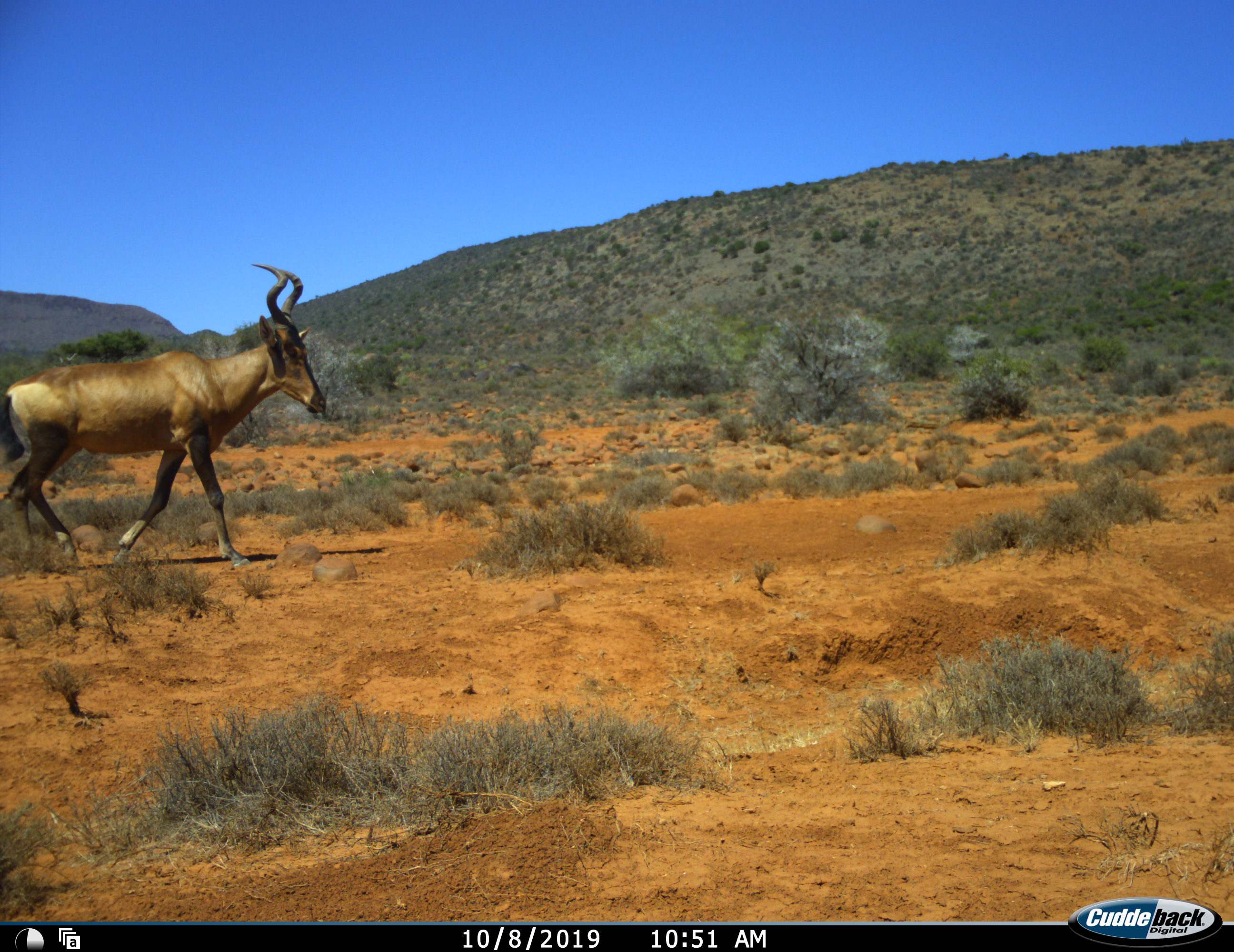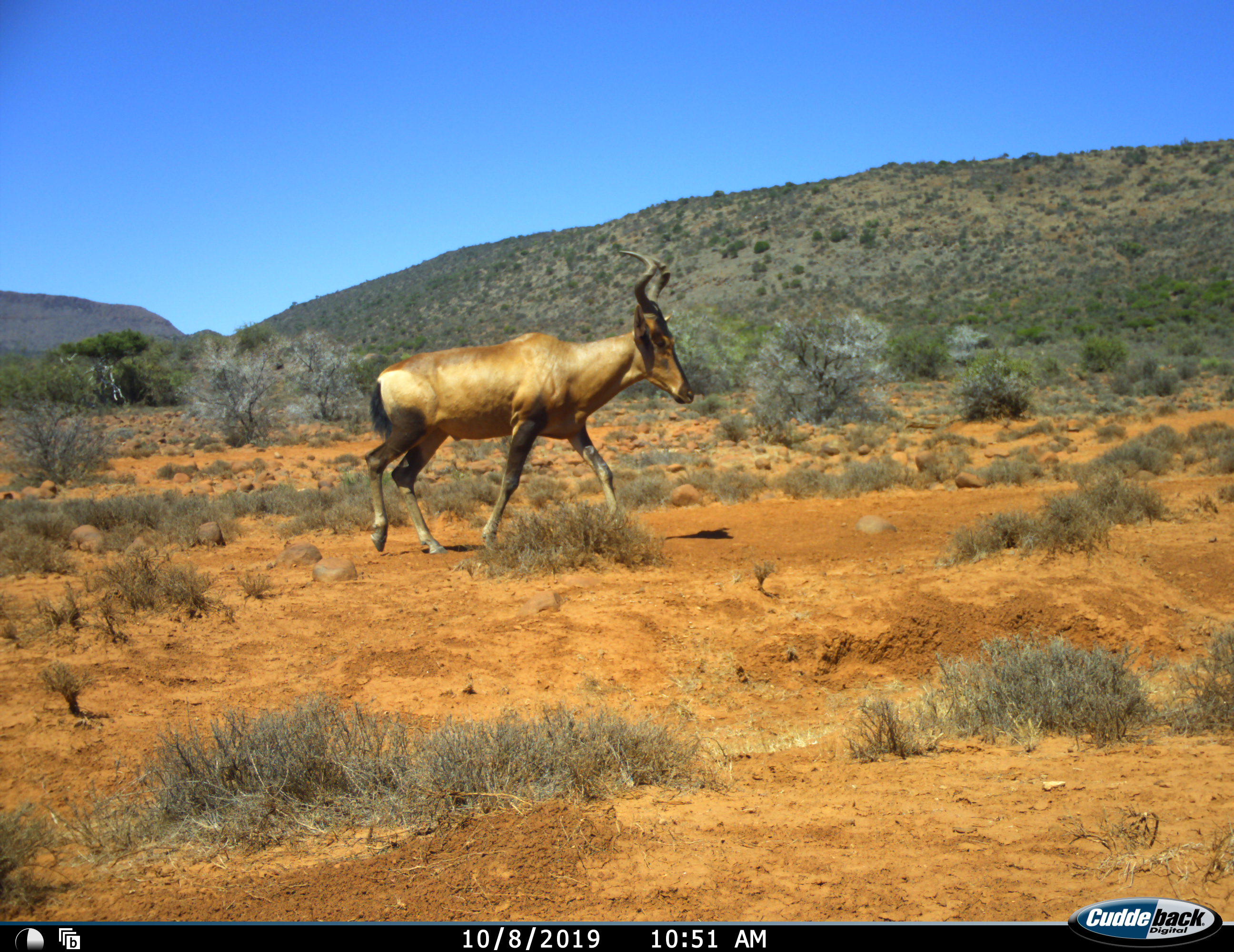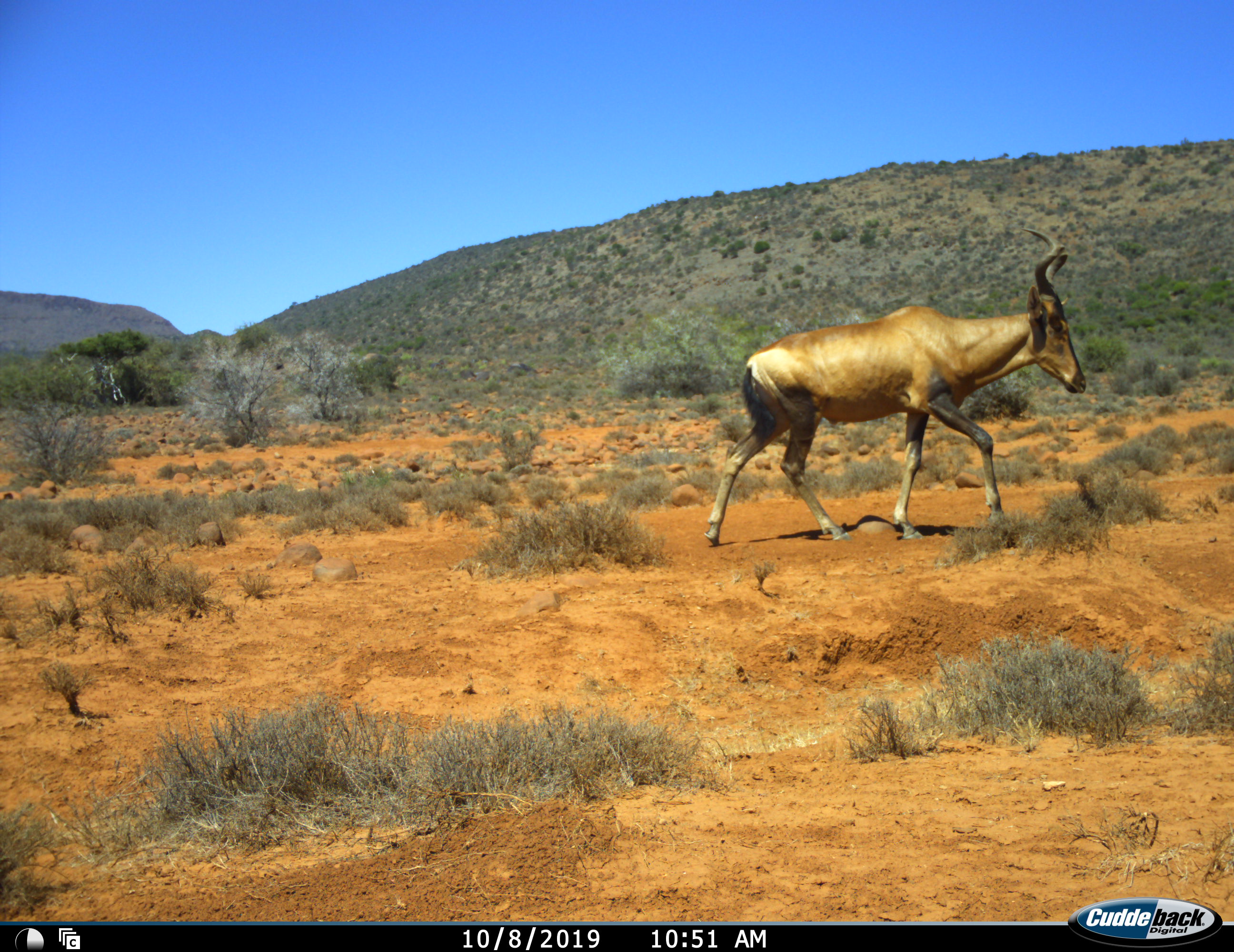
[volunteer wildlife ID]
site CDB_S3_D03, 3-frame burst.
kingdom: Animalia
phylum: Chordata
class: Mammalia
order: Artiodactyla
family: Bovidae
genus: Alcelaphus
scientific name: Alcelaphus buselaphus caama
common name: red hartebeest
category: hartebeestred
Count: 1.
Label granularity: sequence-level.